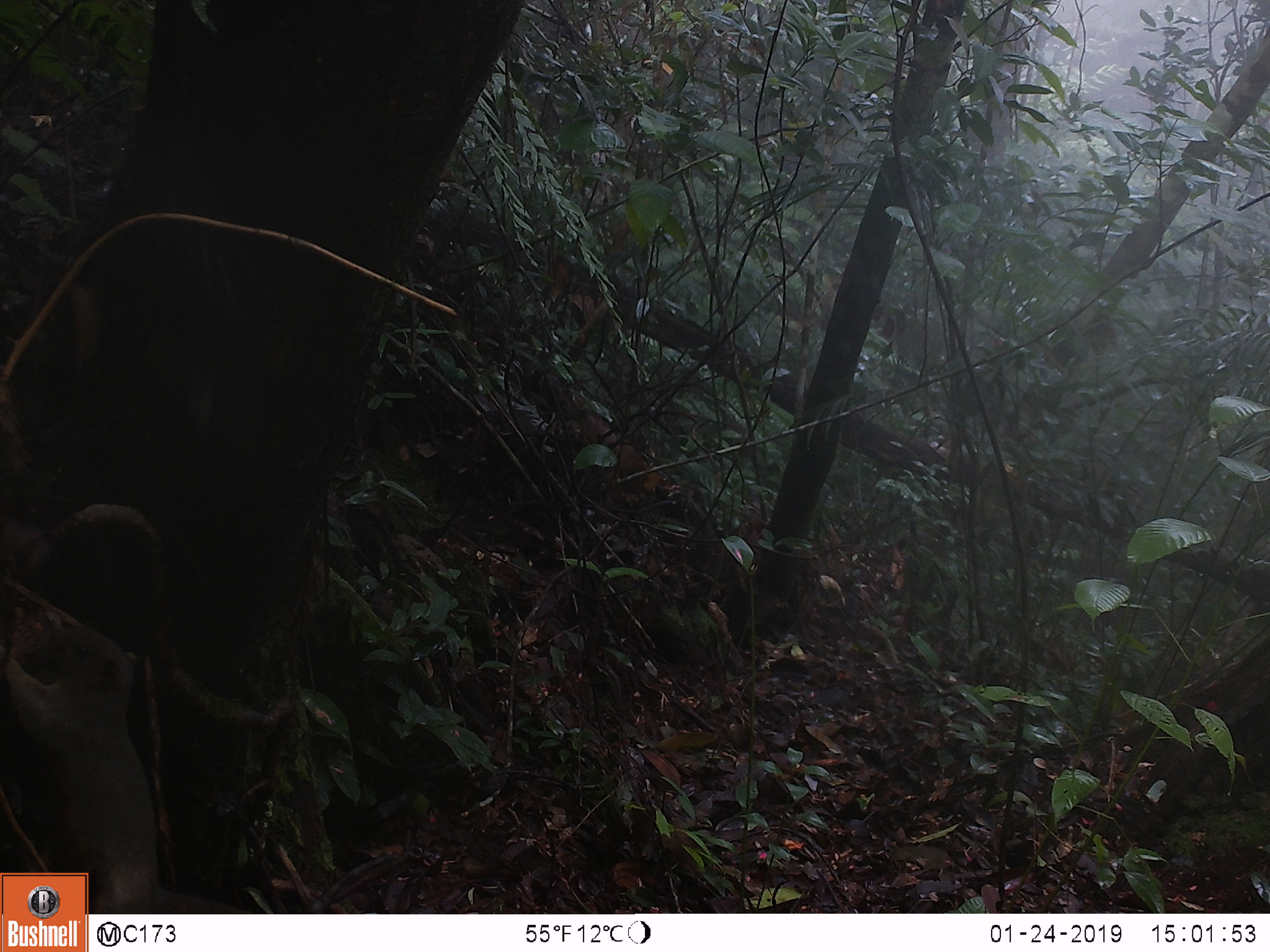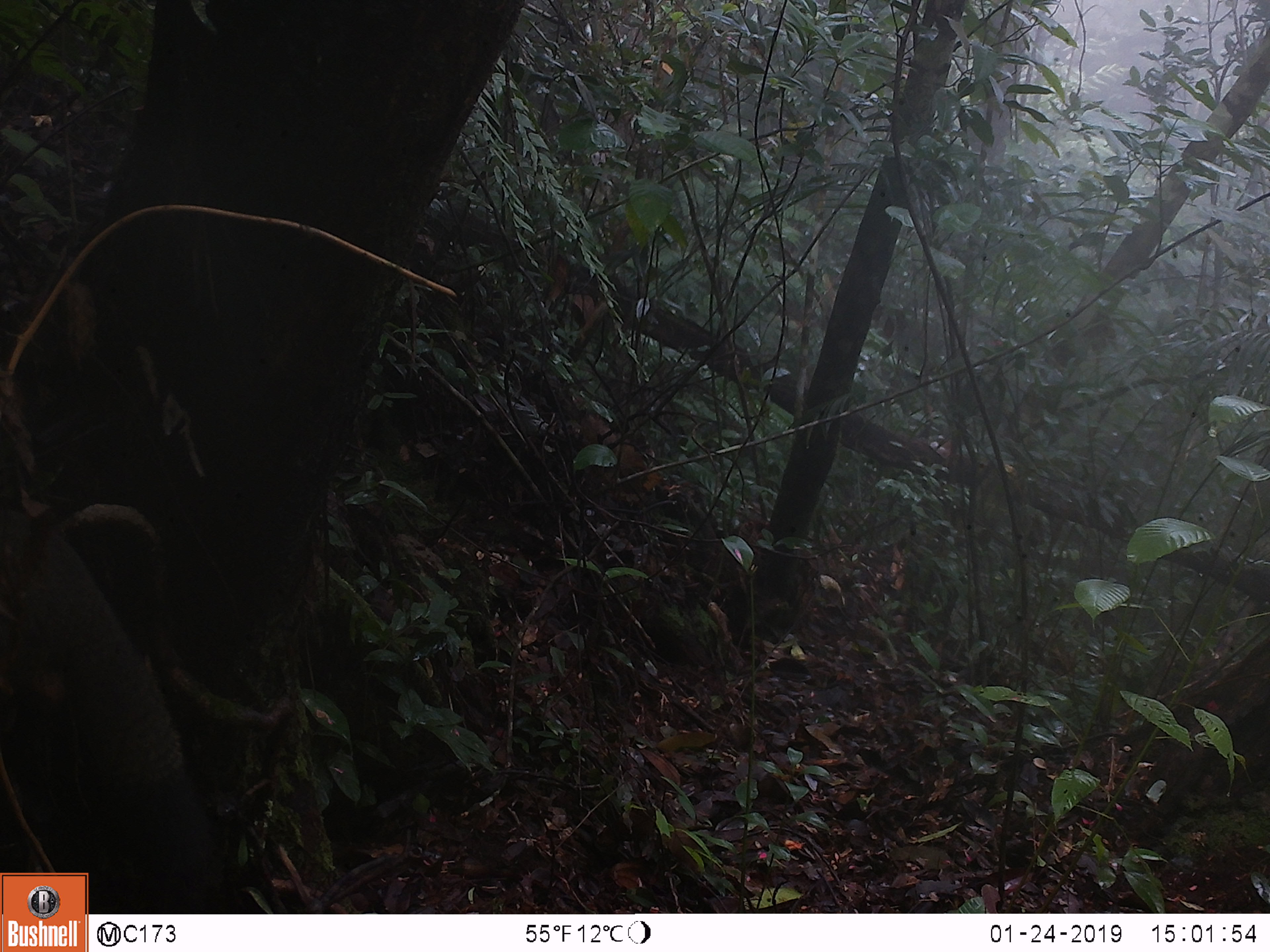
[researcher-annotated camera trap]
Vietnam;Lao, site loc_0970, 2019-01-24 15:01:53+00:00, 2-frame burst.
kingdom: Animalia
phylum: Chordata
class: Mammalia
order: Rodentia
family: Sciuridae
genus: Sciurus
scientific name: Sciurus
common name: squirrel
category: unidentified squirrel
Unidentified squirrel (squirrel) (Sciurus). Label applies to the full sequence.